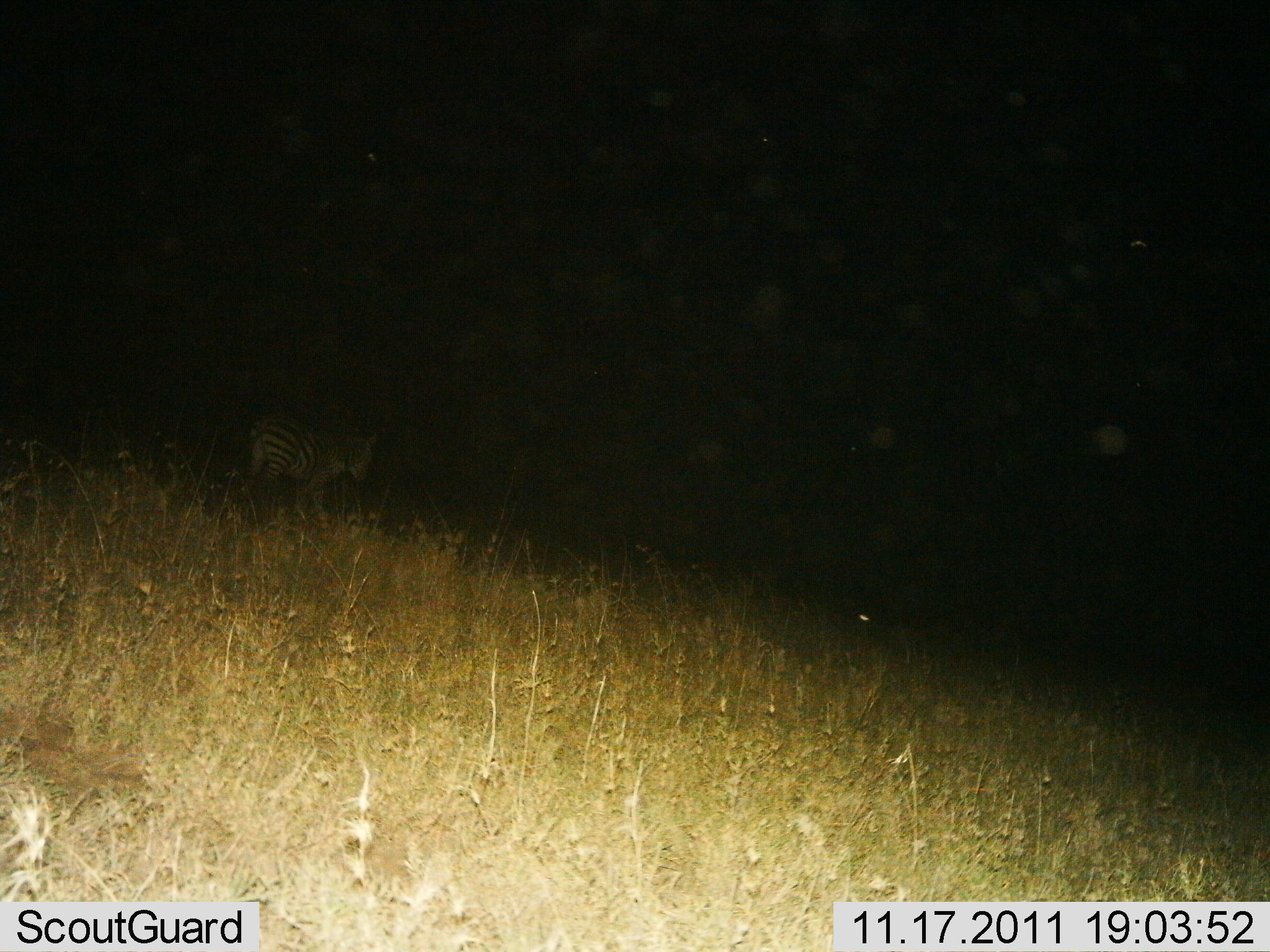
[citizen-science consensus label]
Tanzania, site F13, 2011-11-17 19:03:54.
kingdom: Animalia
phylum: Chordata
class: Mammalia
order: Perissodactyla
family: Equidae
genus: Equus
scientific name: Equus quagga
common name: plains zebra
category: zebra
Zebra (plains zebra) (Equus quagga), count 1. Behavior (volunteer vote fractions): standing 58%, resting 0%, moving 50%, interacting 0%. Young present (vote fraction): 0%. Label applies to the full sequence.